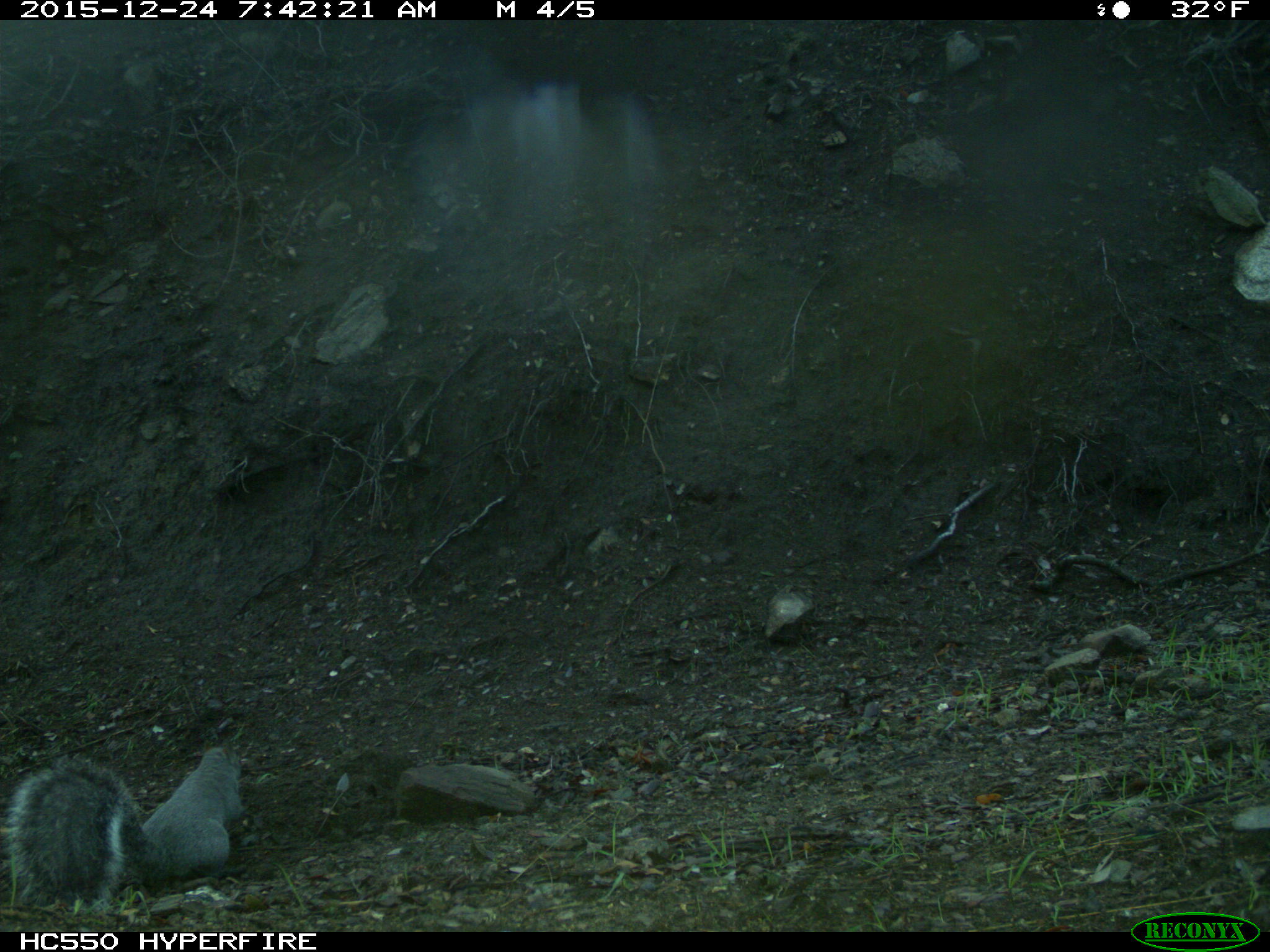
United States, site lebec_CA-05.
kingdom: Animalia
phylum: Chordata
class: Mammalia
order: Rodentia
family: Sciuridae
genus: Sciurus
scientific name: Sciurus carolinensis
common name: eastern gray squirrel